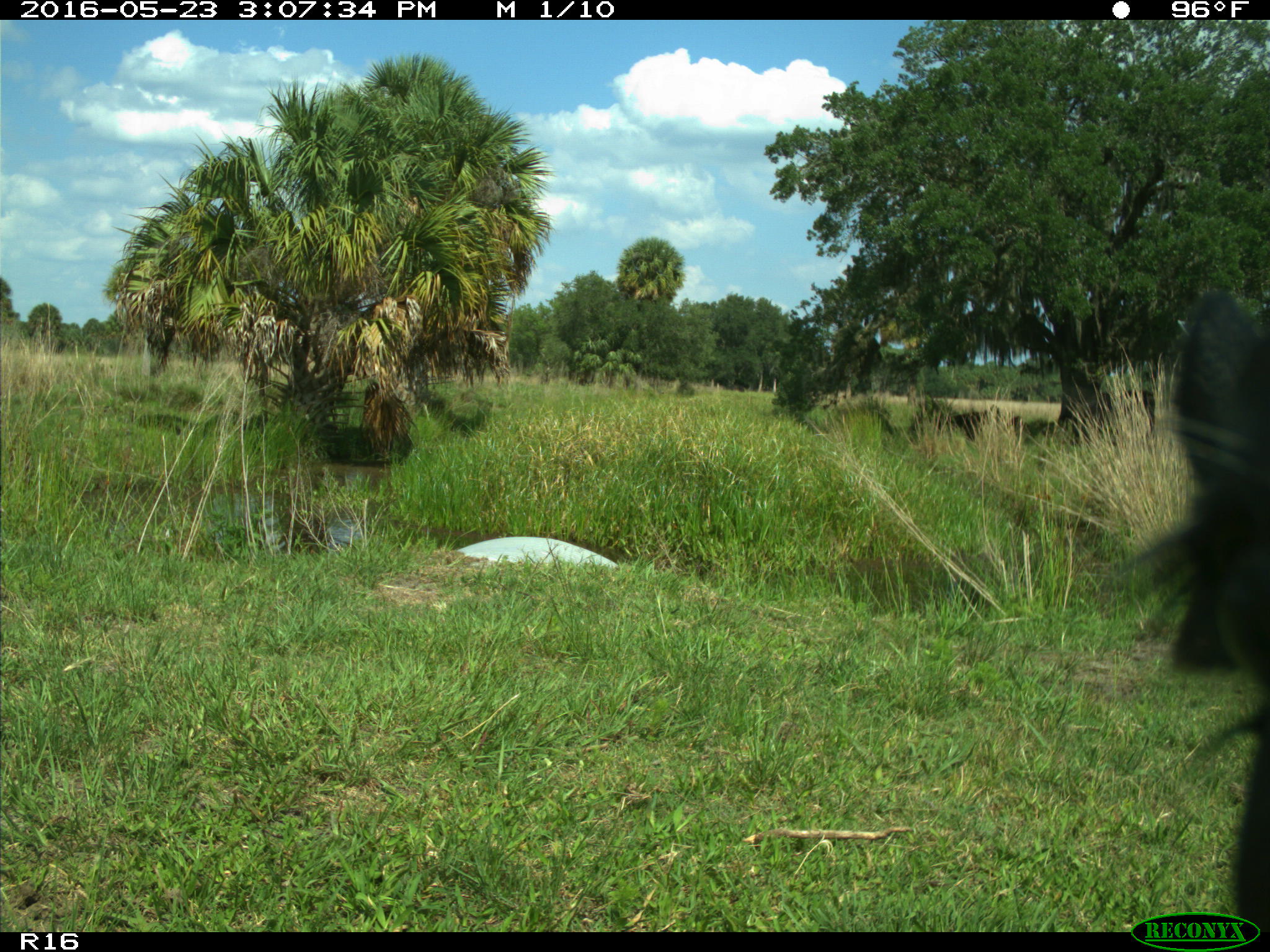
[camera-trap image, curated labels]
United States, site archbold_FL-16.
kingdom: Animalia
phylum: Chordata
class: Mammalia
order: Artiodactyla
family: Bovidae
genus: Bos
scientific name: Bos taurus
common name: domestic cow